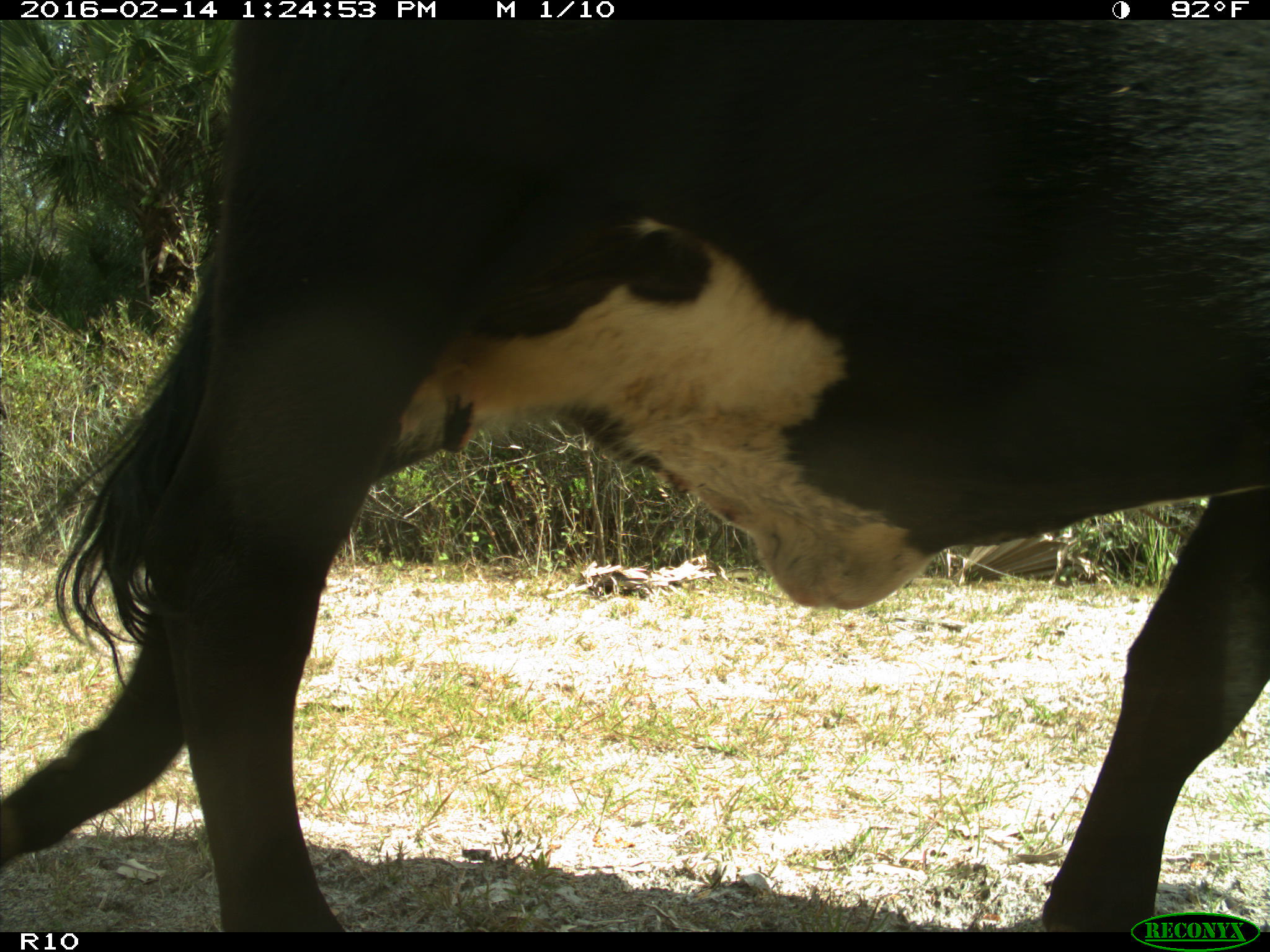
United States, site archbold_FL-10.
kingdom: Animalia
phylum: Chordata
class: Mammalia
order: Artiodactyla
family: Bovidae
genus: Bos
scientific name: Bos taurus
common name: domestic cow